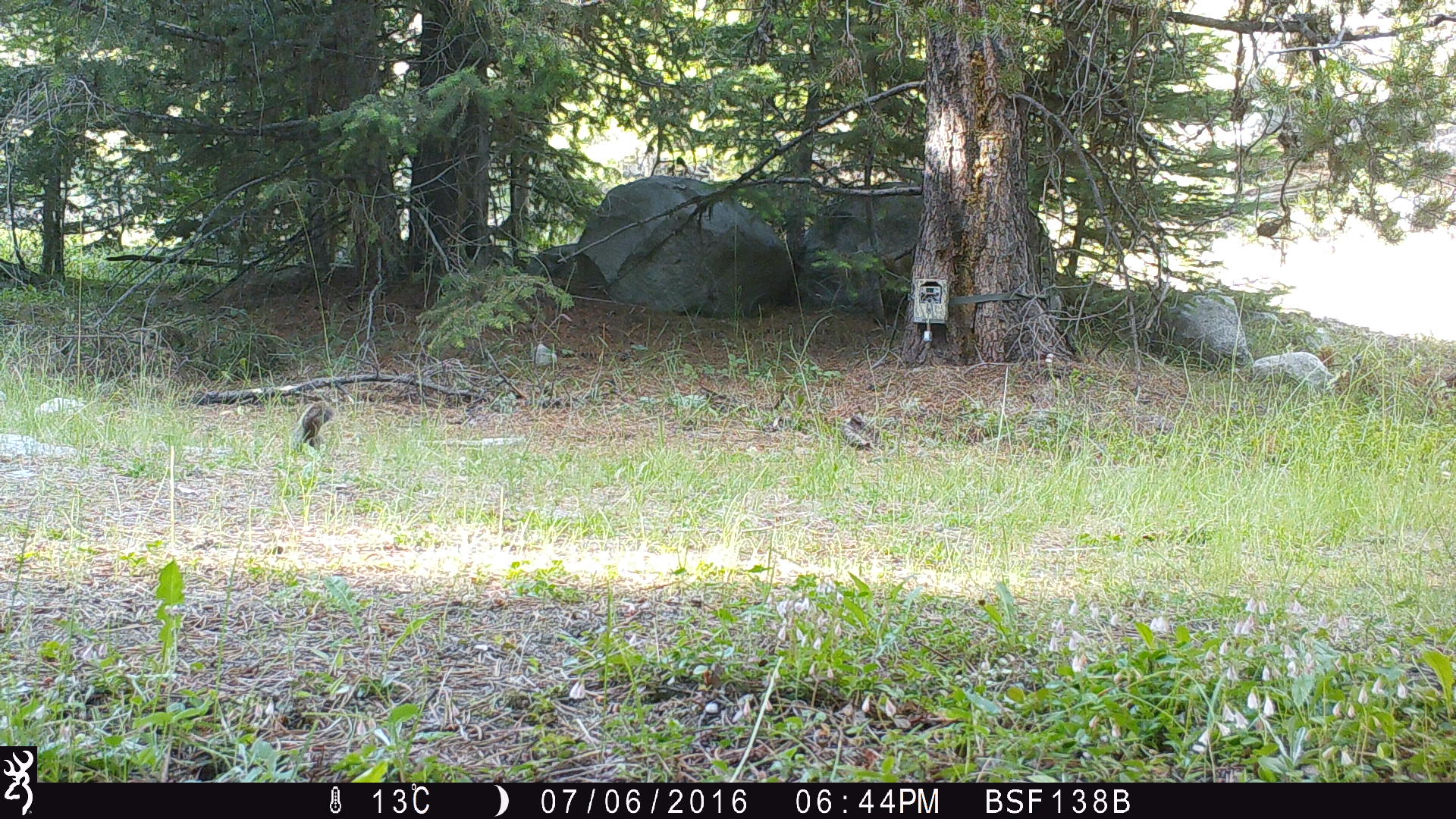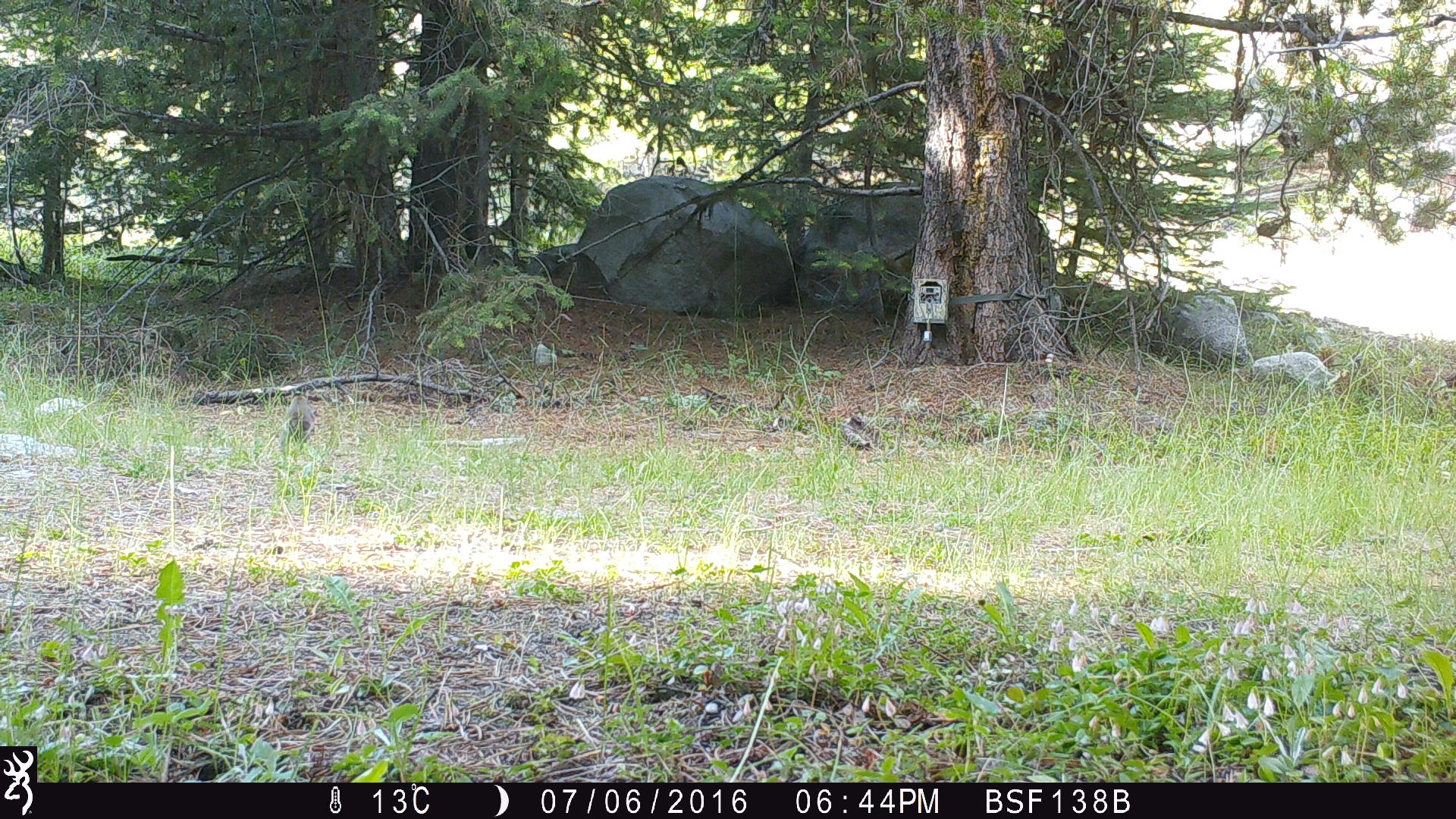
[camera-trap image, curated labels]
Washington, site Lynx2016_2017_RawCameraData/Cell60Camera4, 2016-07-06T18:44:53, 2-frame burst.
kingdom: Animalia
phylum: Chordata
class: Mammalia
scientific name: Mammalia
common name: small mammal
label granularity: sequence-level